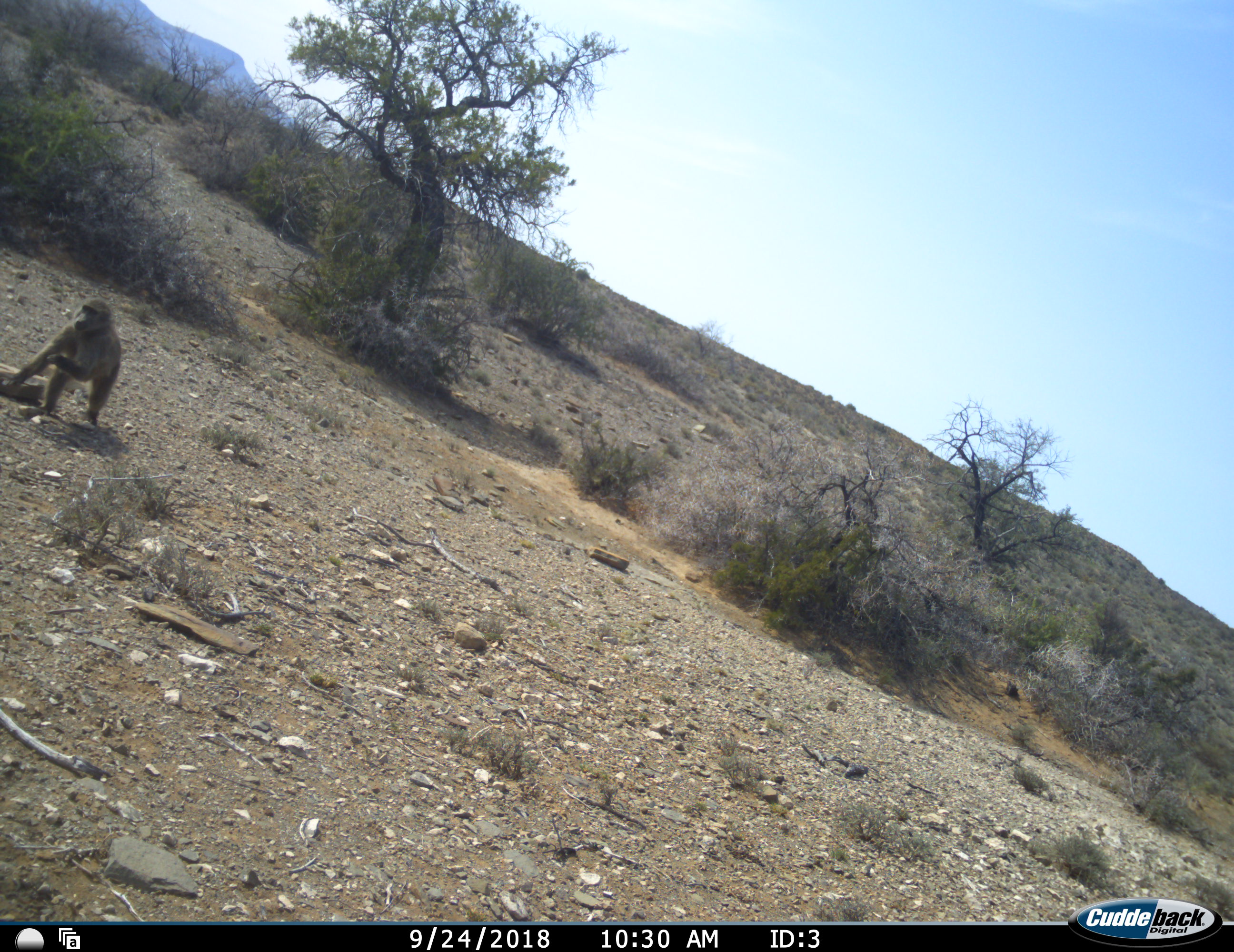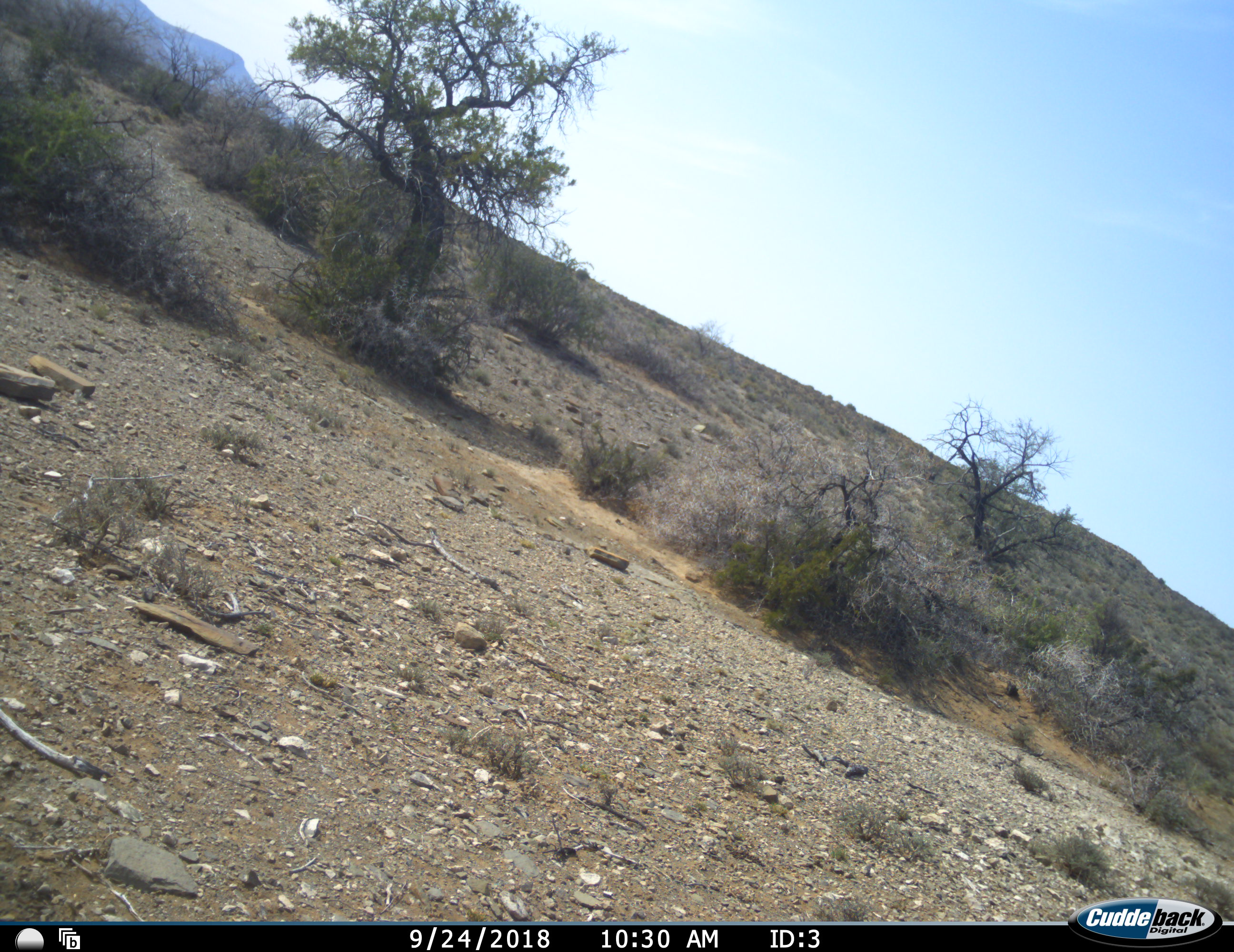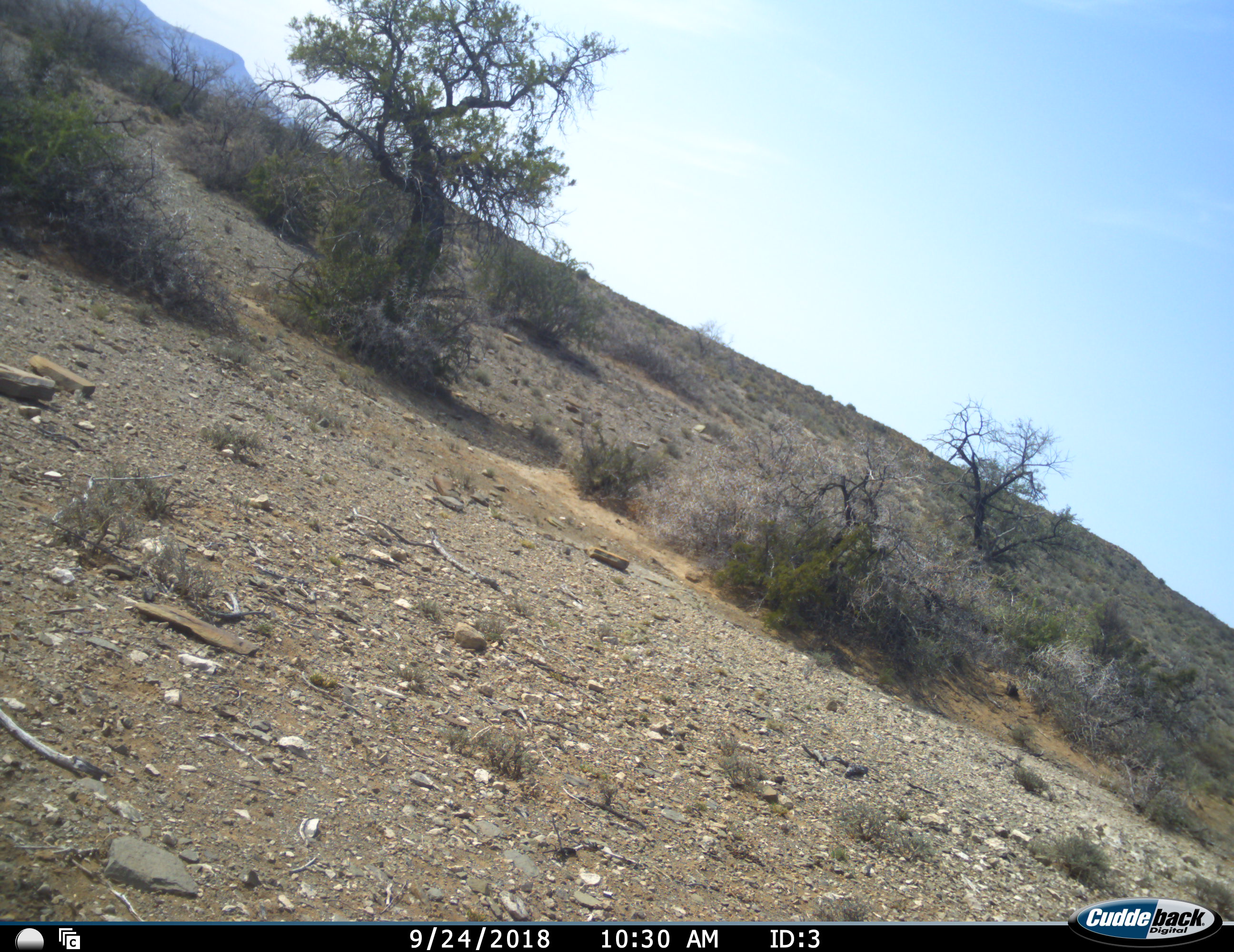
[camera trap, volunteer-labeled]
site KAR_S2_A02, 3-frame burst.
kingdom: Animalia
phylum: Chordata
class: Mammalia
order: Primates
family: Cercopithecidae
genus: Papio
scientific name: Papio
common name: baboon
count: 1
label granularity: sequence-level